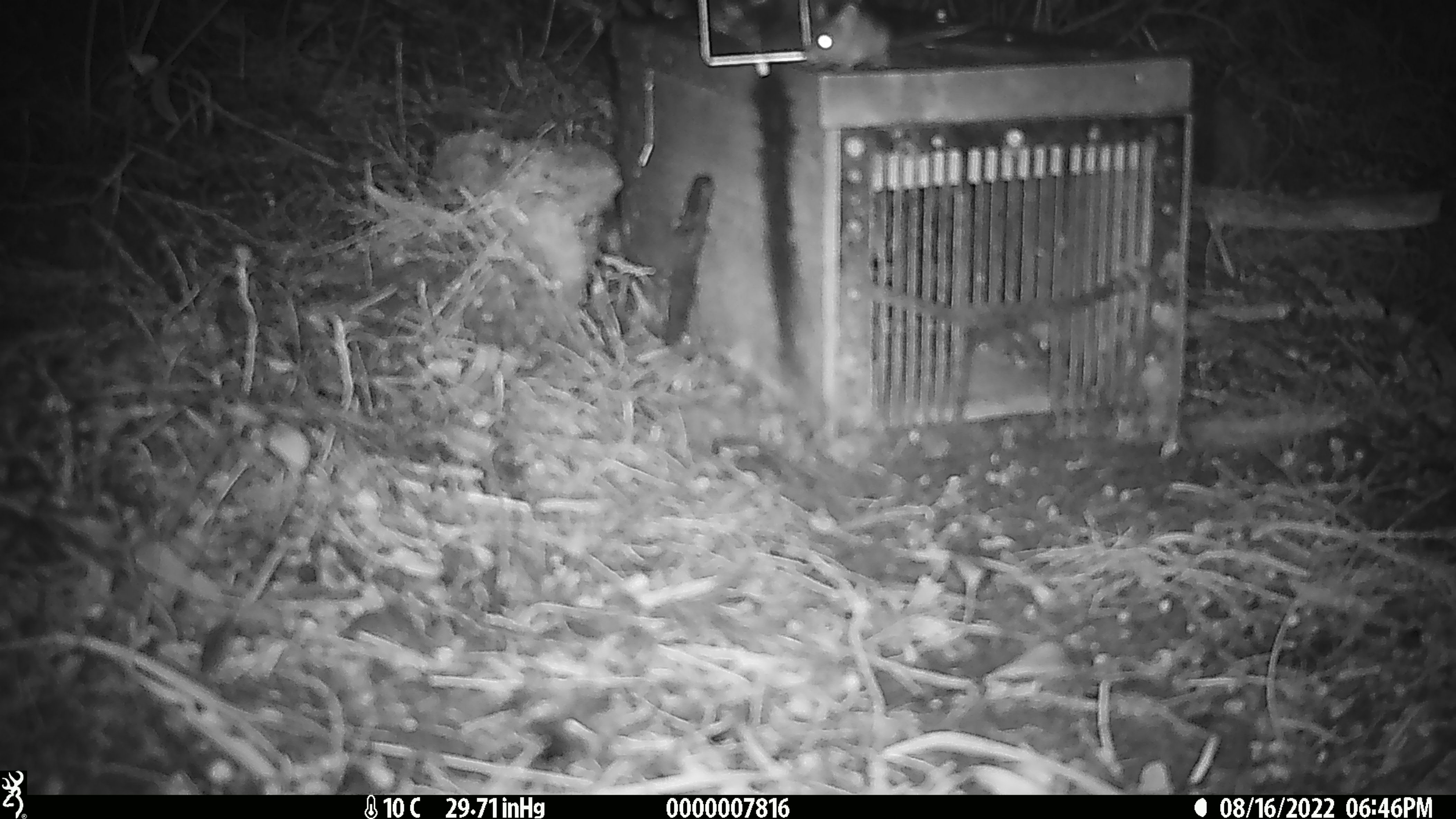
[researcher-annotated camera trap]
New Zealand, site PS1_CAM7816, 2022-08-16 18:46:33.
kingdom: Animalia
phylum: Chordata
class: Mammalia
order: Rodentia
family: Muridae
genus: Mus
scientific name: Mus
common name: mouse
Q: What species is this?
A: Mouse (Mus).